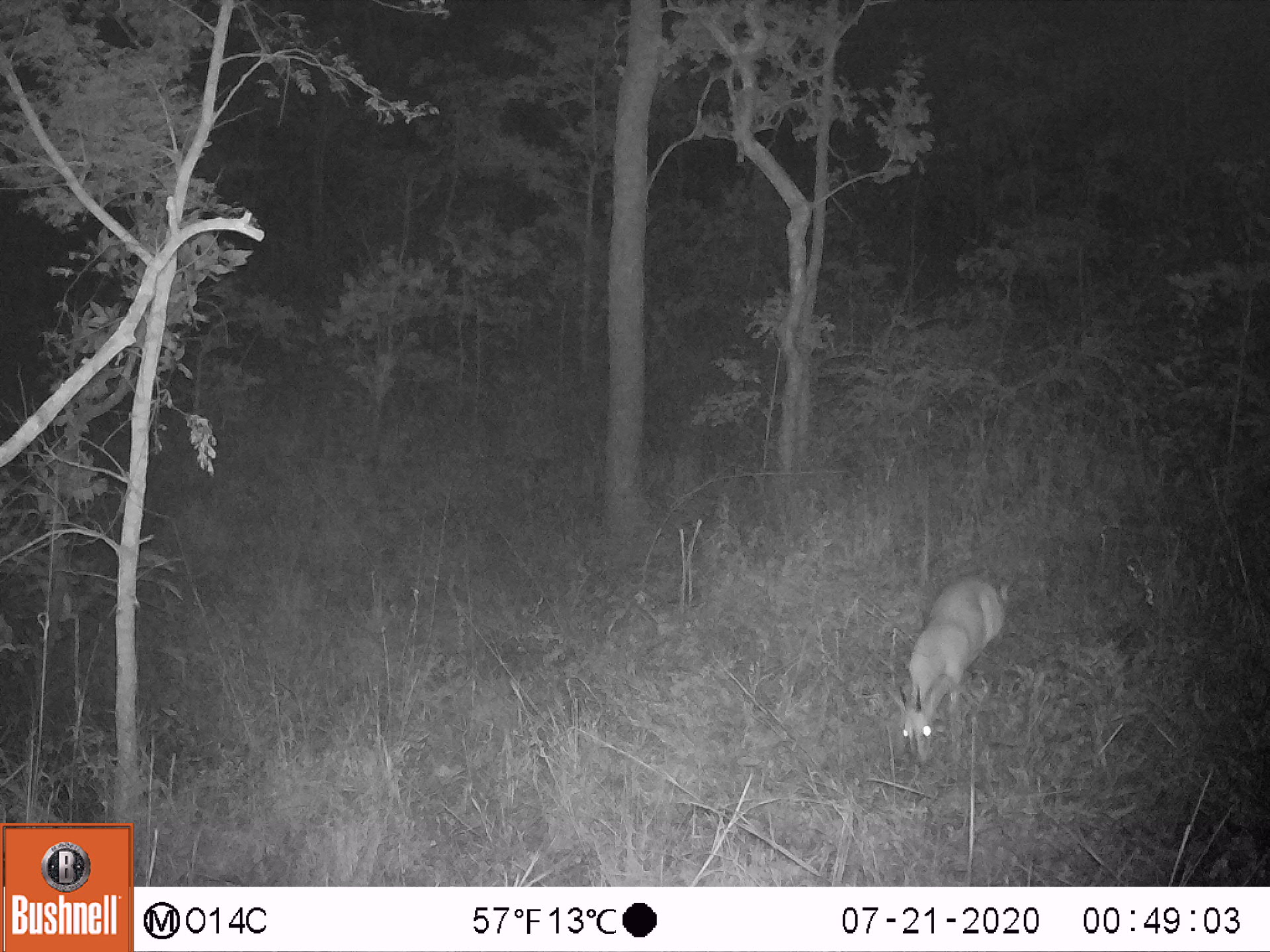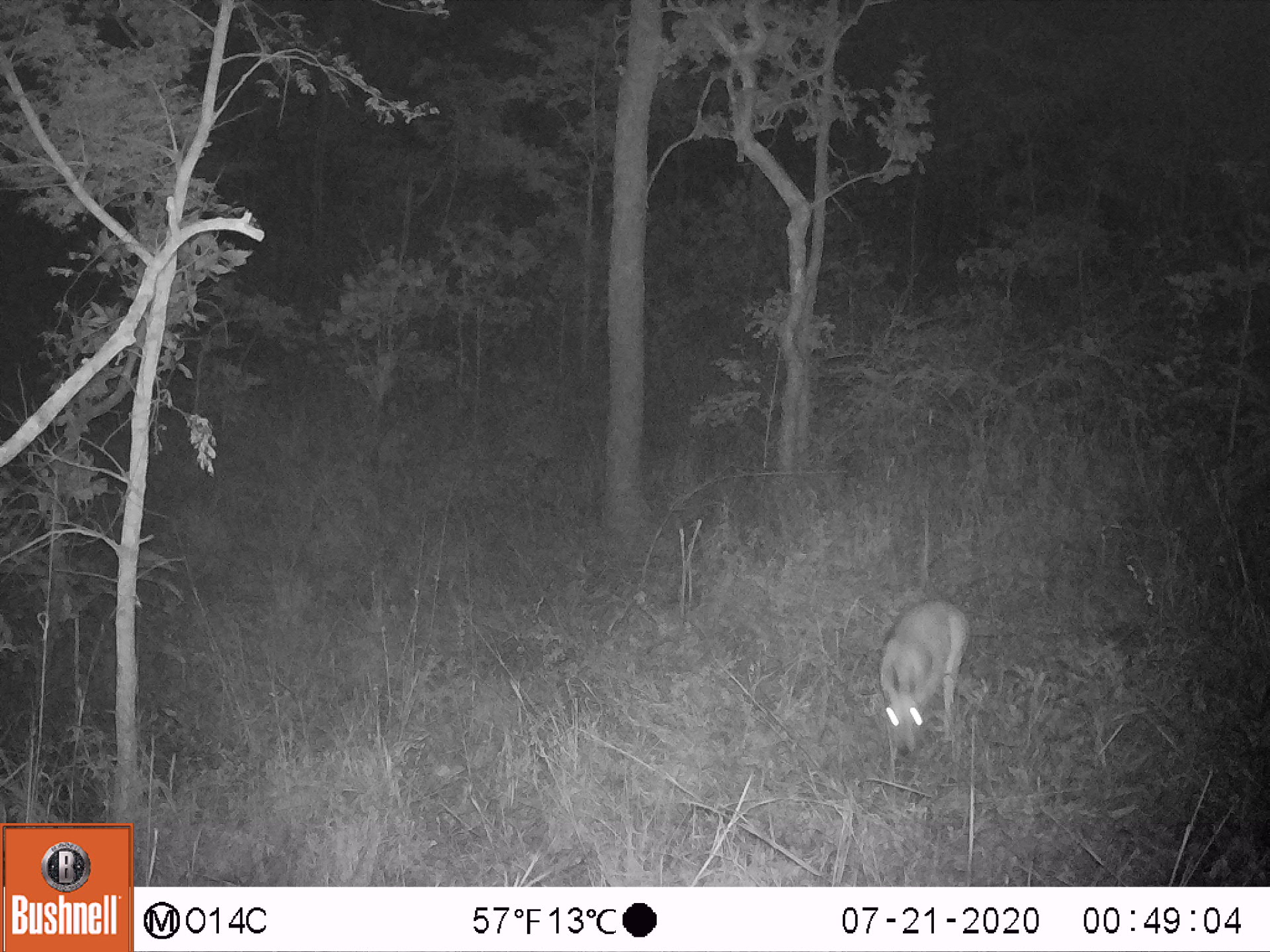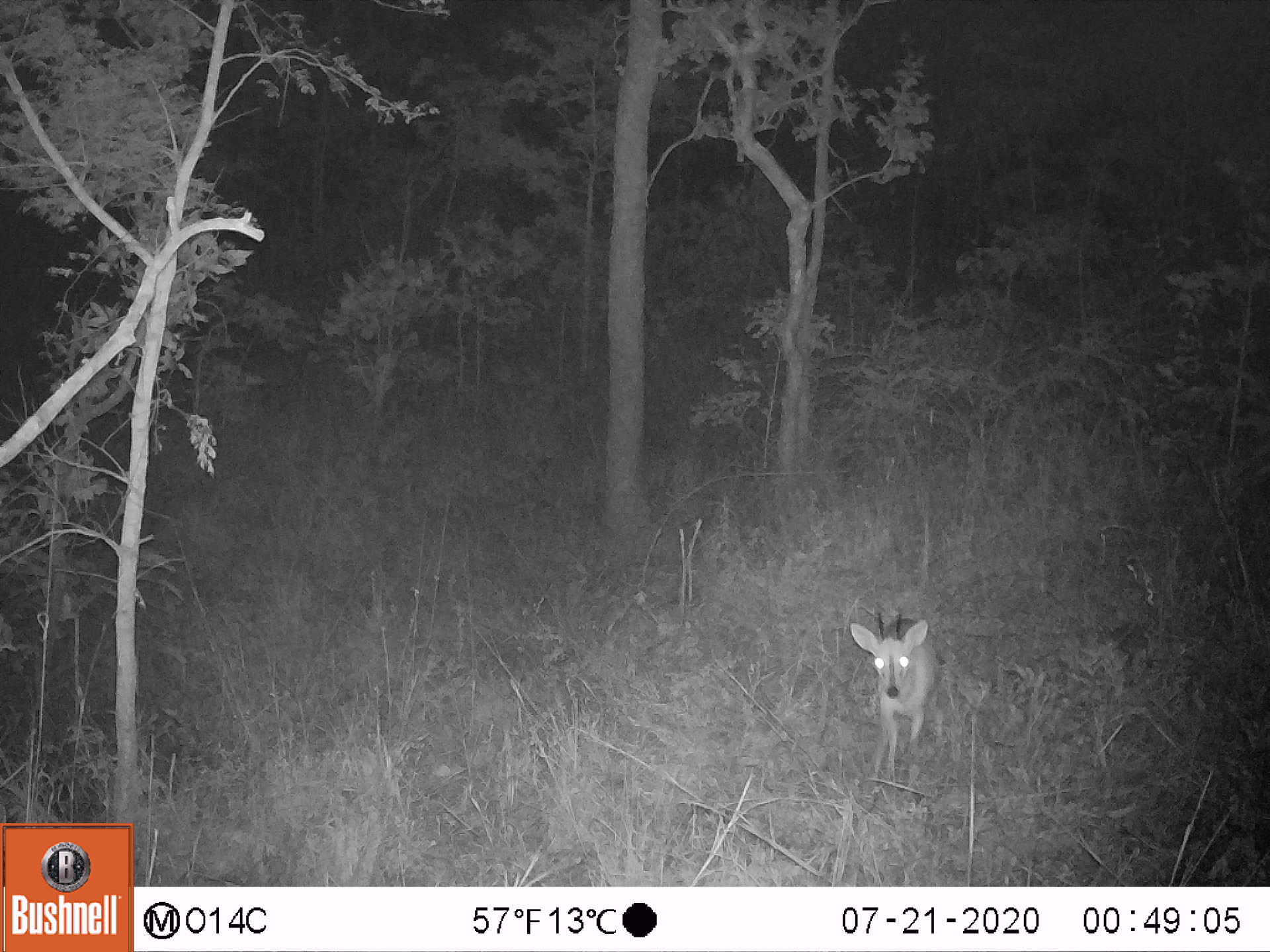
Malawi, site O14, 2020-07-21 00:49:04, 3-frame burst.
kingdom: Animalia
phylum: Chordata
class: Mammalia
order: Artiodactyla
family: Bovidae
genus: Sylvicapra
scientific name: Sylvicapra grimmia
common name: common duiker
Common duiker (Sylvicapra grimmia), count 1.